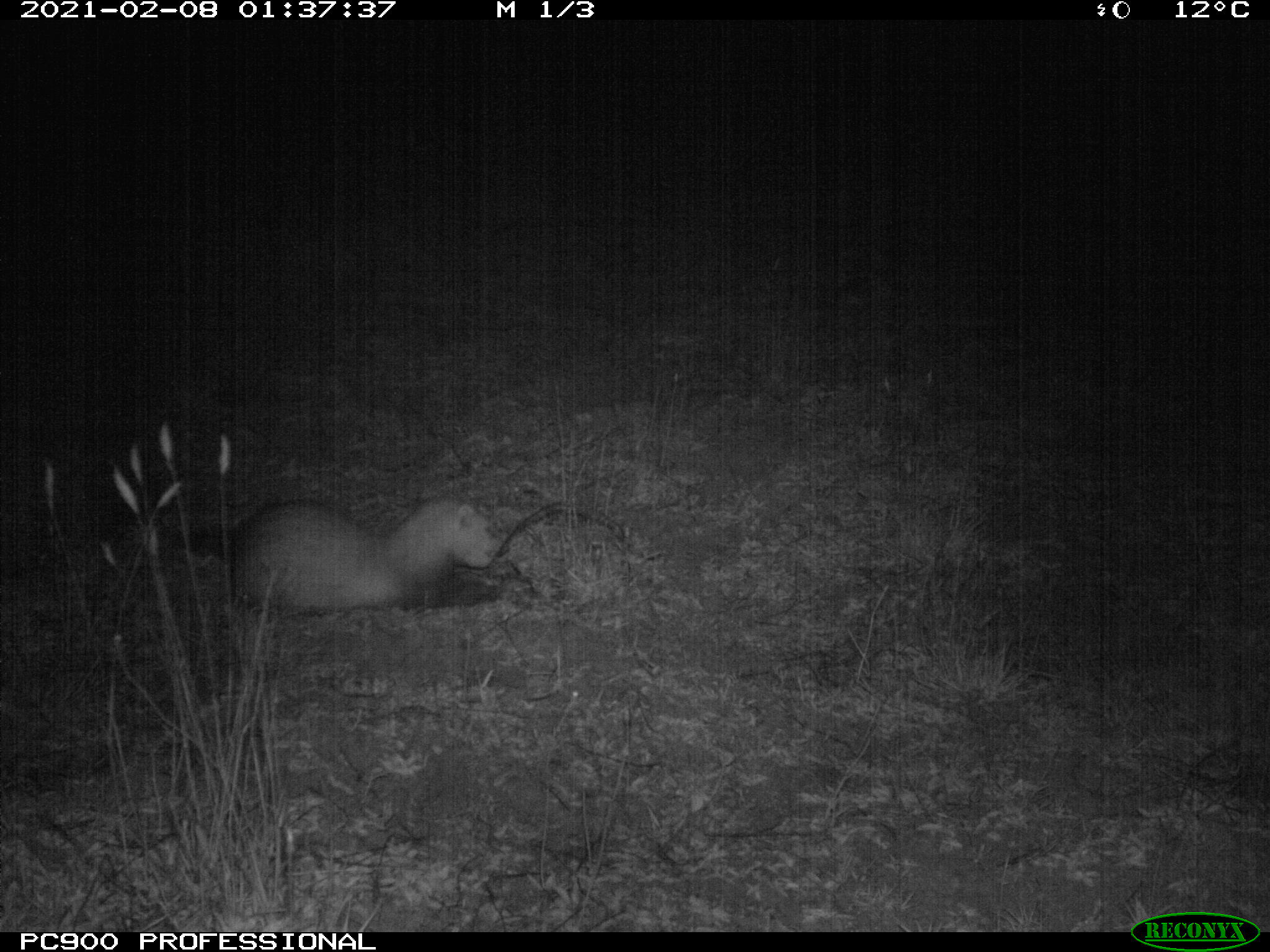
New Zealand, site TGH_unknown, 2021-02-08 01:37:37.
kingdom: Animalia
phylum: Chordata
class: Mammalia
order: Carnivora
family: Mustelidae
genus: Mustela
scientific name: Mustela furo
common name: ferret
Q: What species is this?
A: Ferret (Mustela furo).